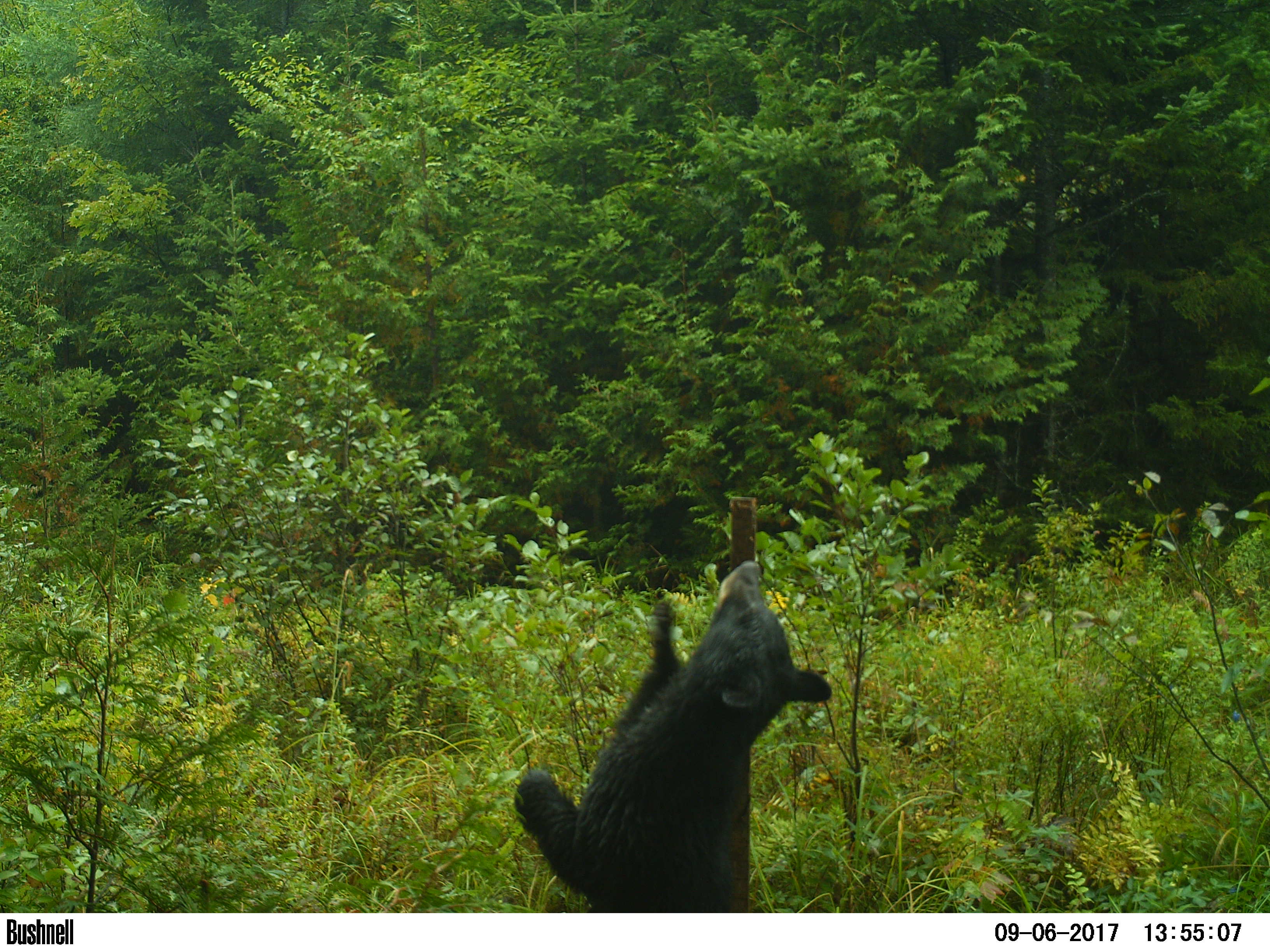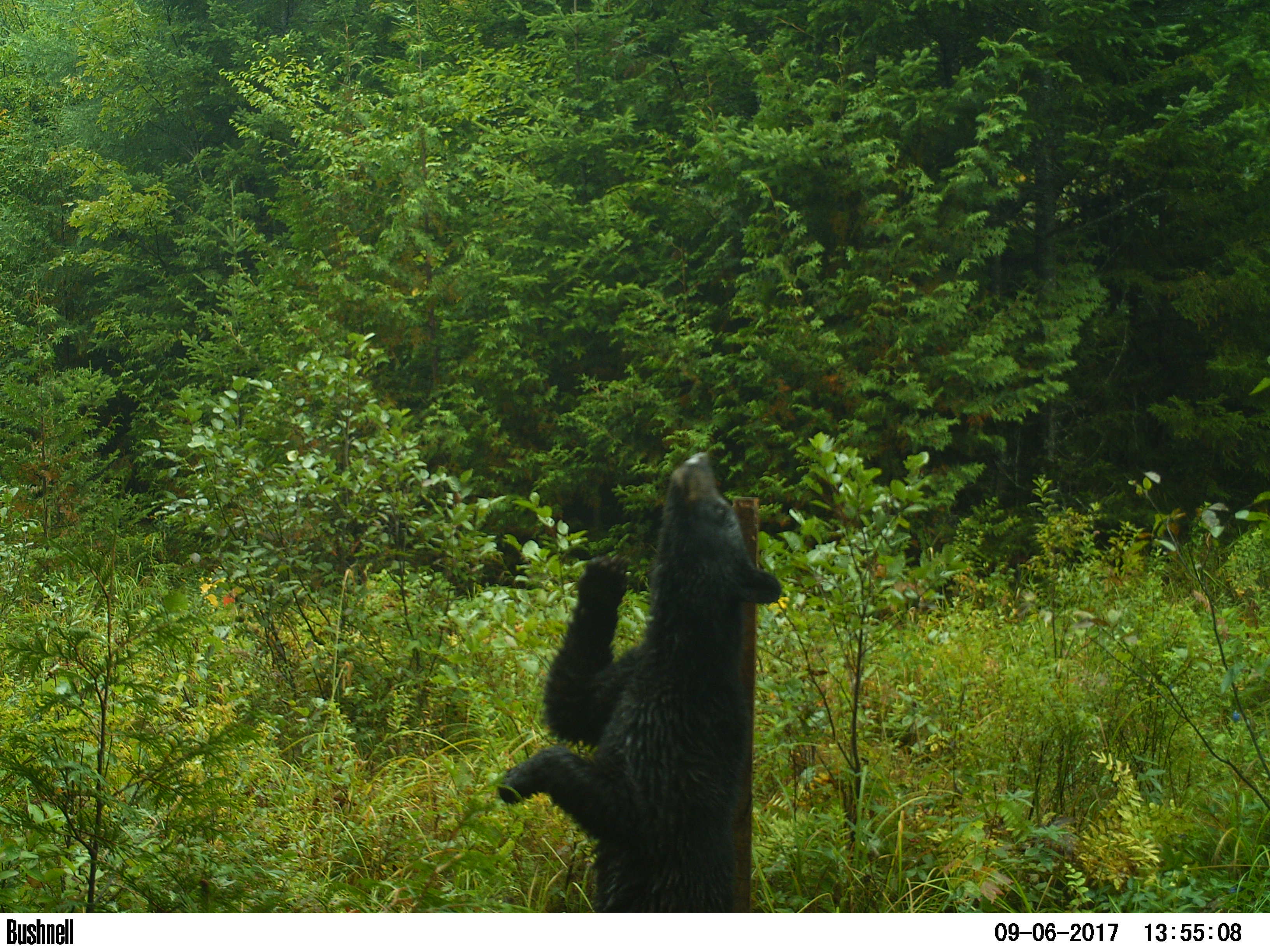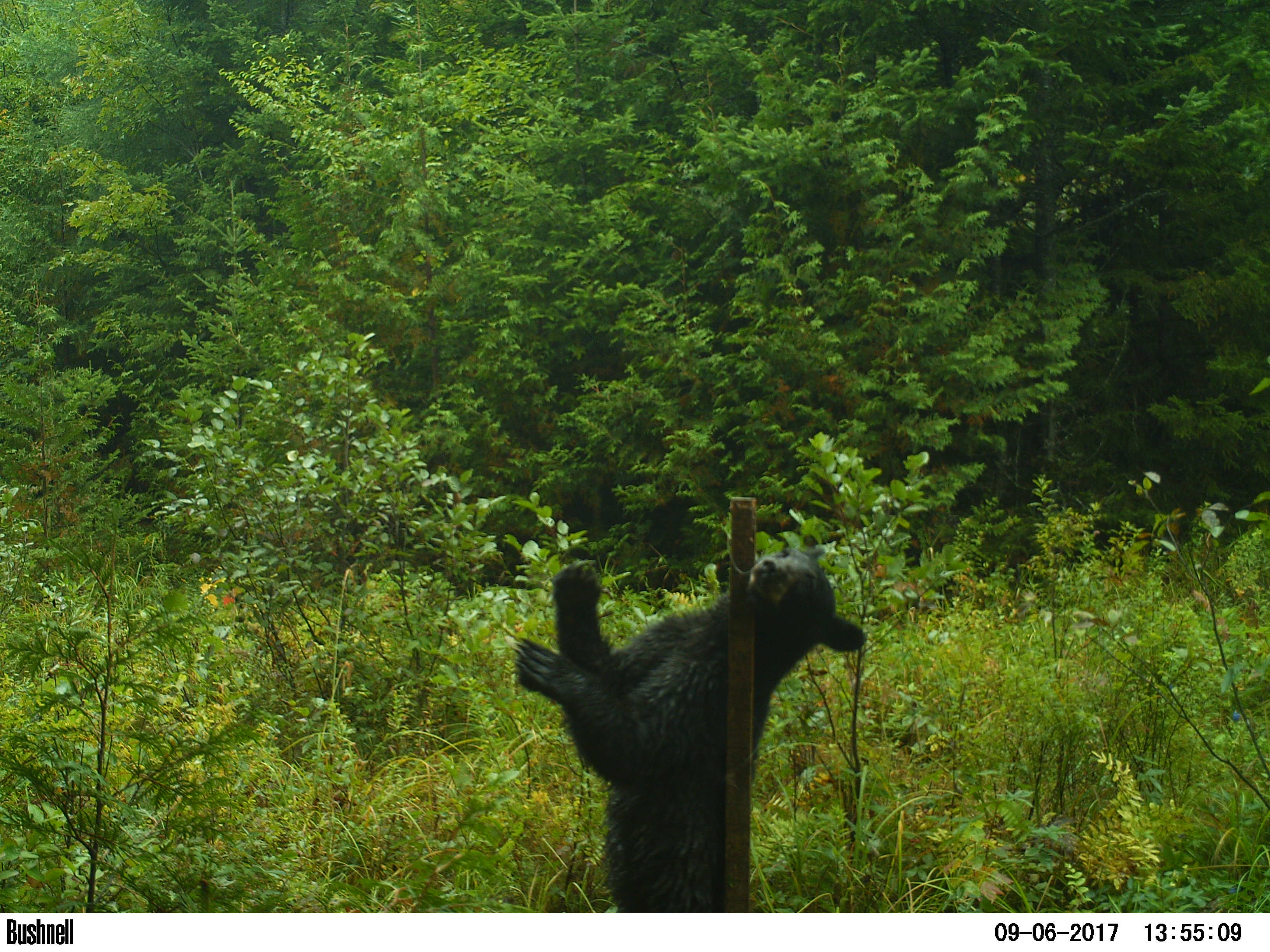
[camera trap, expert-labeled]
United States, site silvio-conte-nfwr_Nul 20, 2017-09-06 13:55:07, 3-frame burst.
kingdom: Animalia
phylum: Chordata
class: Mammalia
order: Carnivora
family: Ursidae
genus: Ursus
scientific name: Ursus americanus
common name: black bear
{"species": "black bear (Ursus americanus)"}